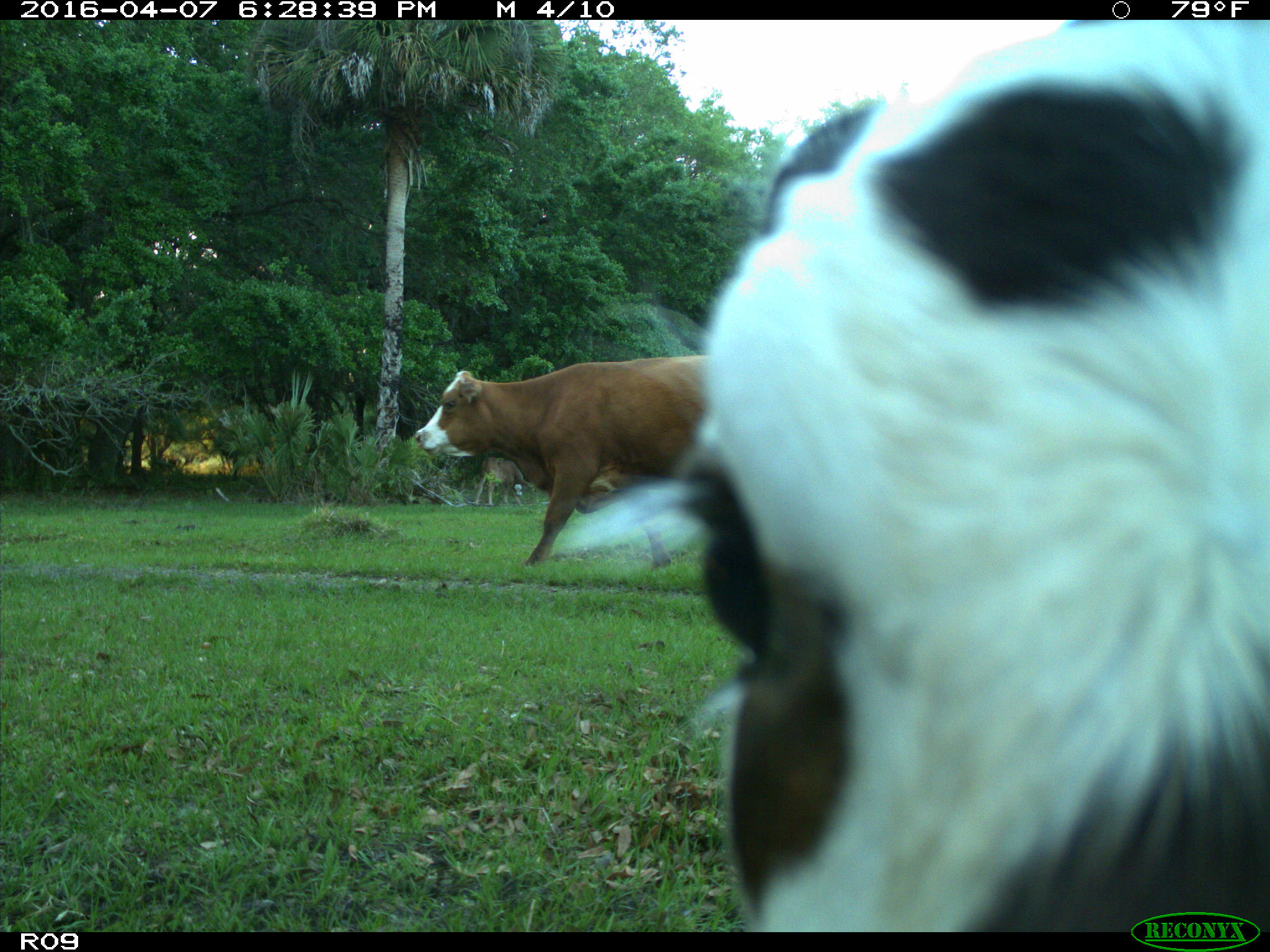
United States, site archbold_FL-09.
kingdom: Animalia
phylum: Chordata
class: Mammalia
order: Artiodactyla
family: Bovidae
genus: Bos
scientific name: Bos taurus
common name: domestic cow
Bos taurus (domestic cow).